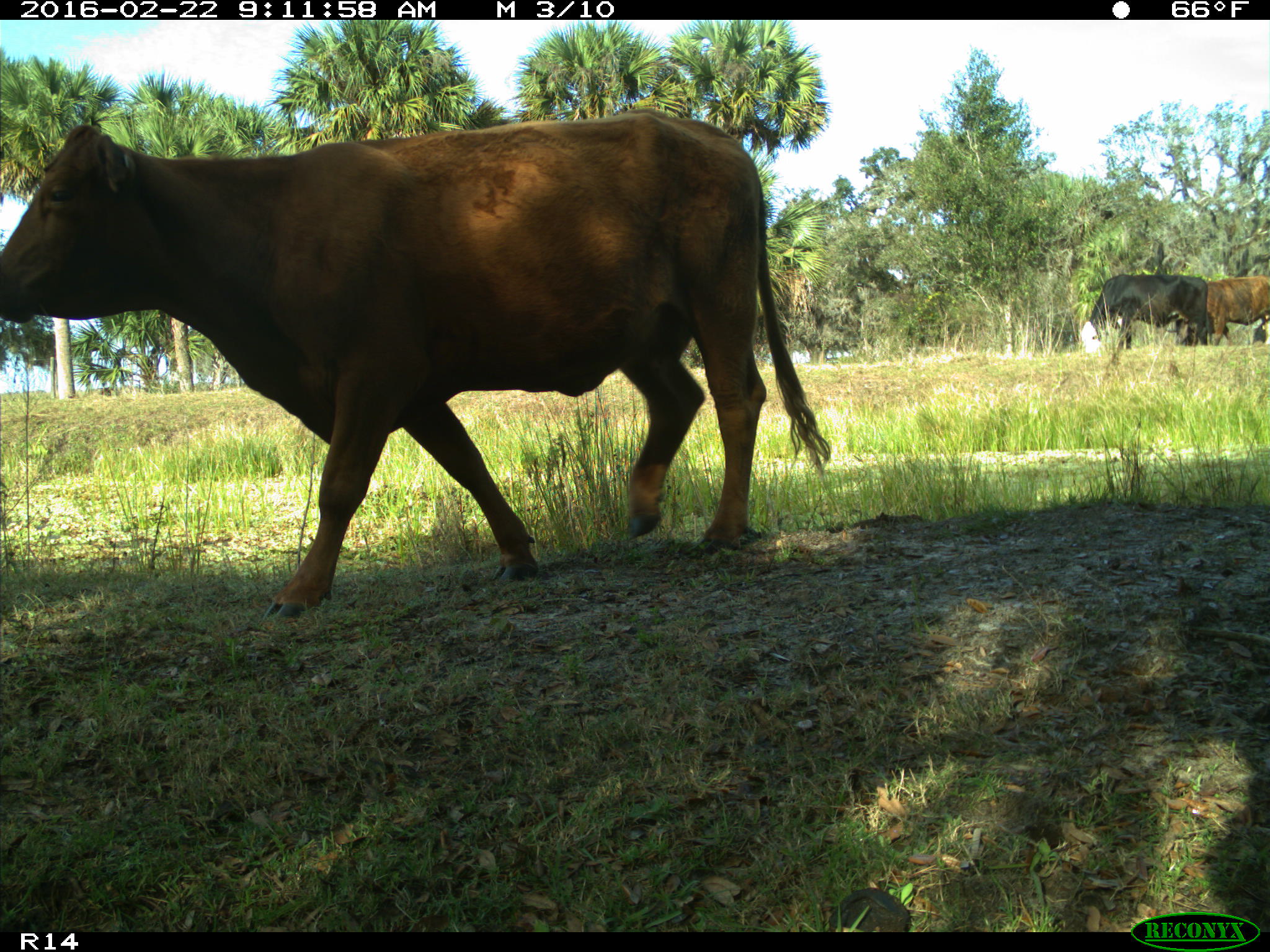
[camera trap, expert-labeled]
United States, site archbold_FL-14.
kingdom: Animalia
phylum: Chordata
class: Mammalia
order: Artiodactyla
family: Bovidae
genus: Bos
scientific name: Bos taurus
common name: domestic cow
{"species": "Bos taurus (domestic cow)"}